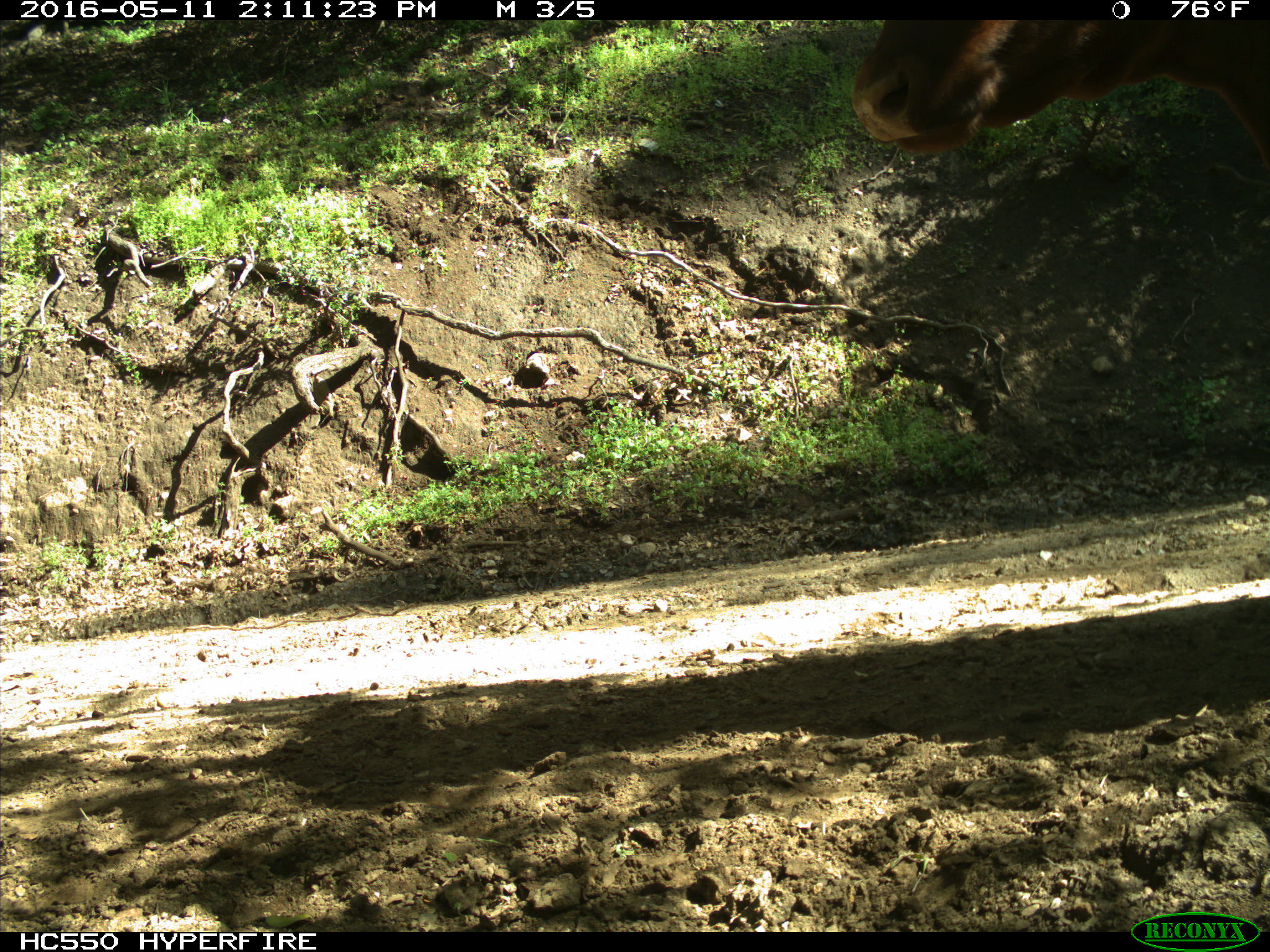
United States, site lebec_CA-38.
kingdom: Animalia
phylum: Chordata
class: Mammalia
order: Artiodactyla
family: Bovidae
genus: Bos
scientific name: Bos taurus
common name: domestic cow